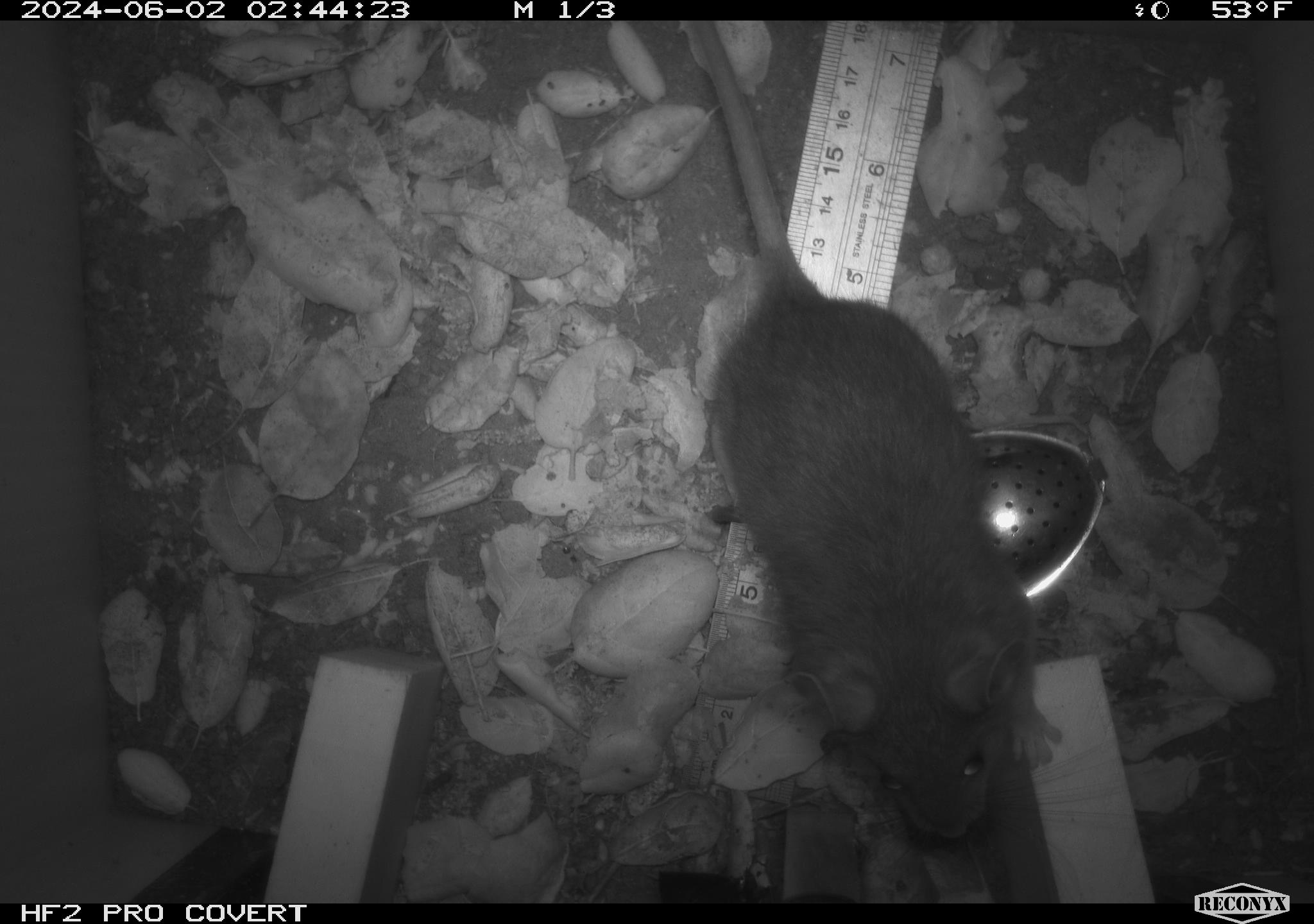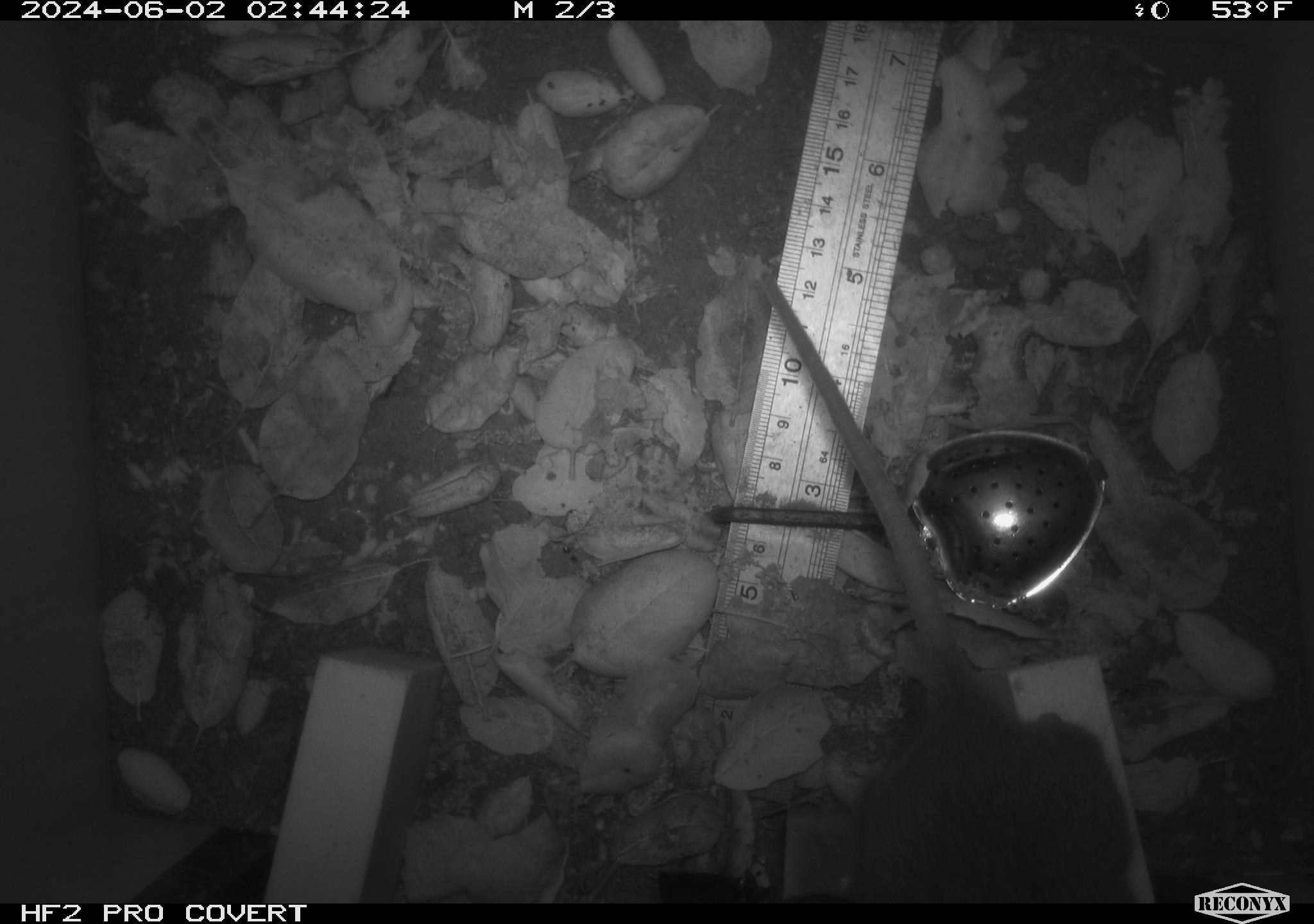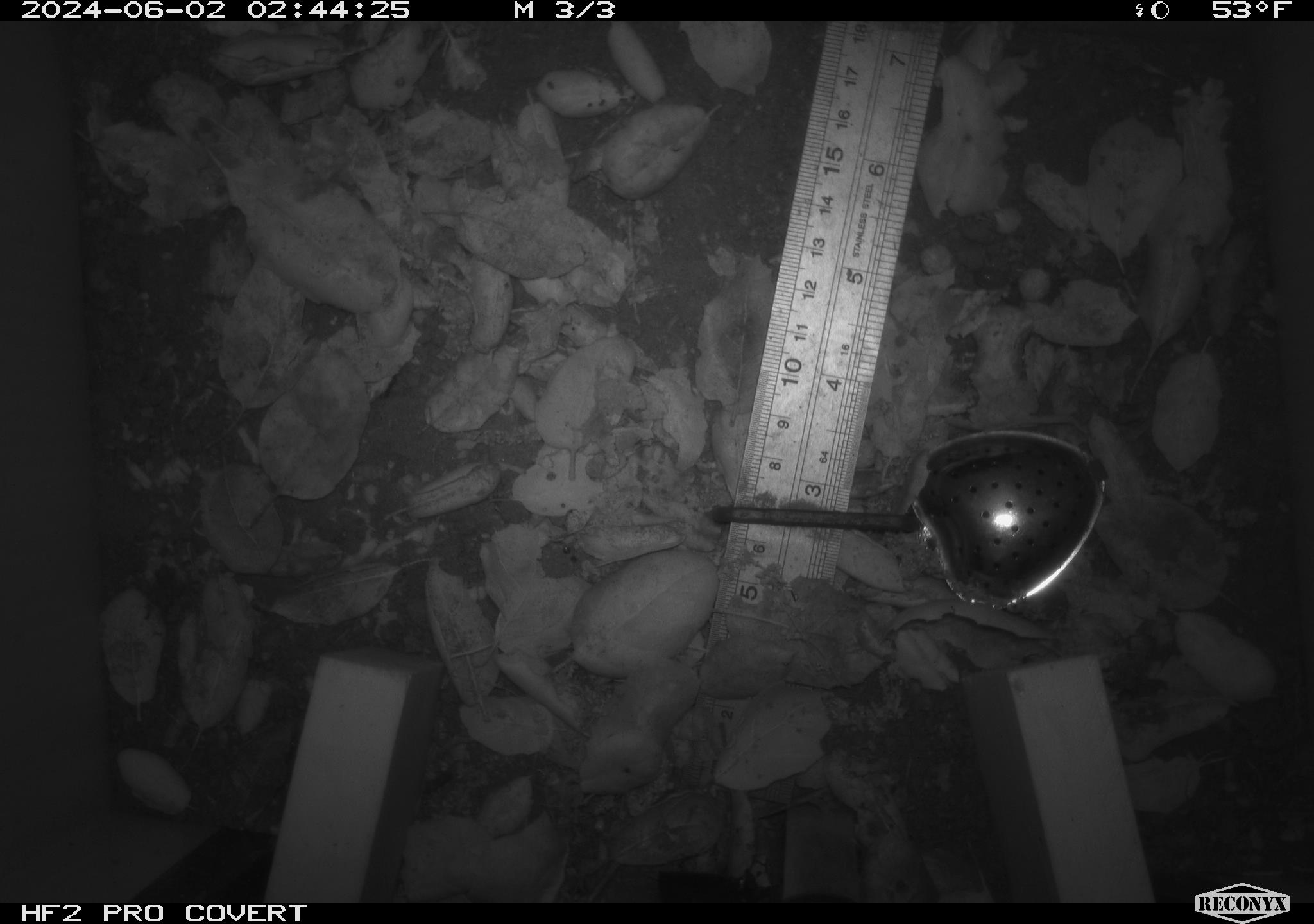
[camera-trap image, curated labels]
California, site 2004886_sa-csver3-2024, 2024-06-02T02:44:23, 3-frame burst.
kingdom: Animalia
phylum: Chordata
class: Mammalia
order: Rodentia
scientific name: Rodentia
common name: rodent